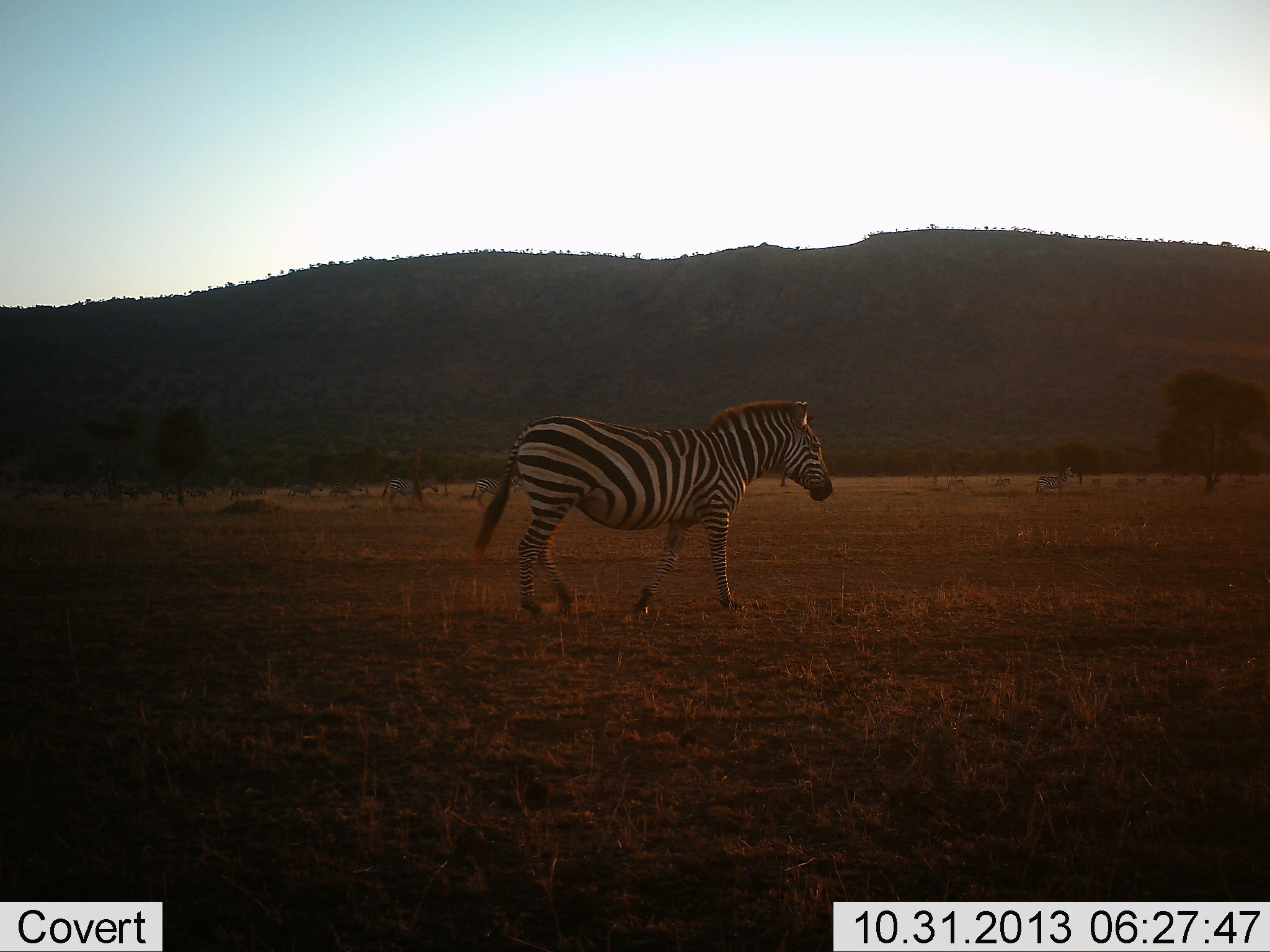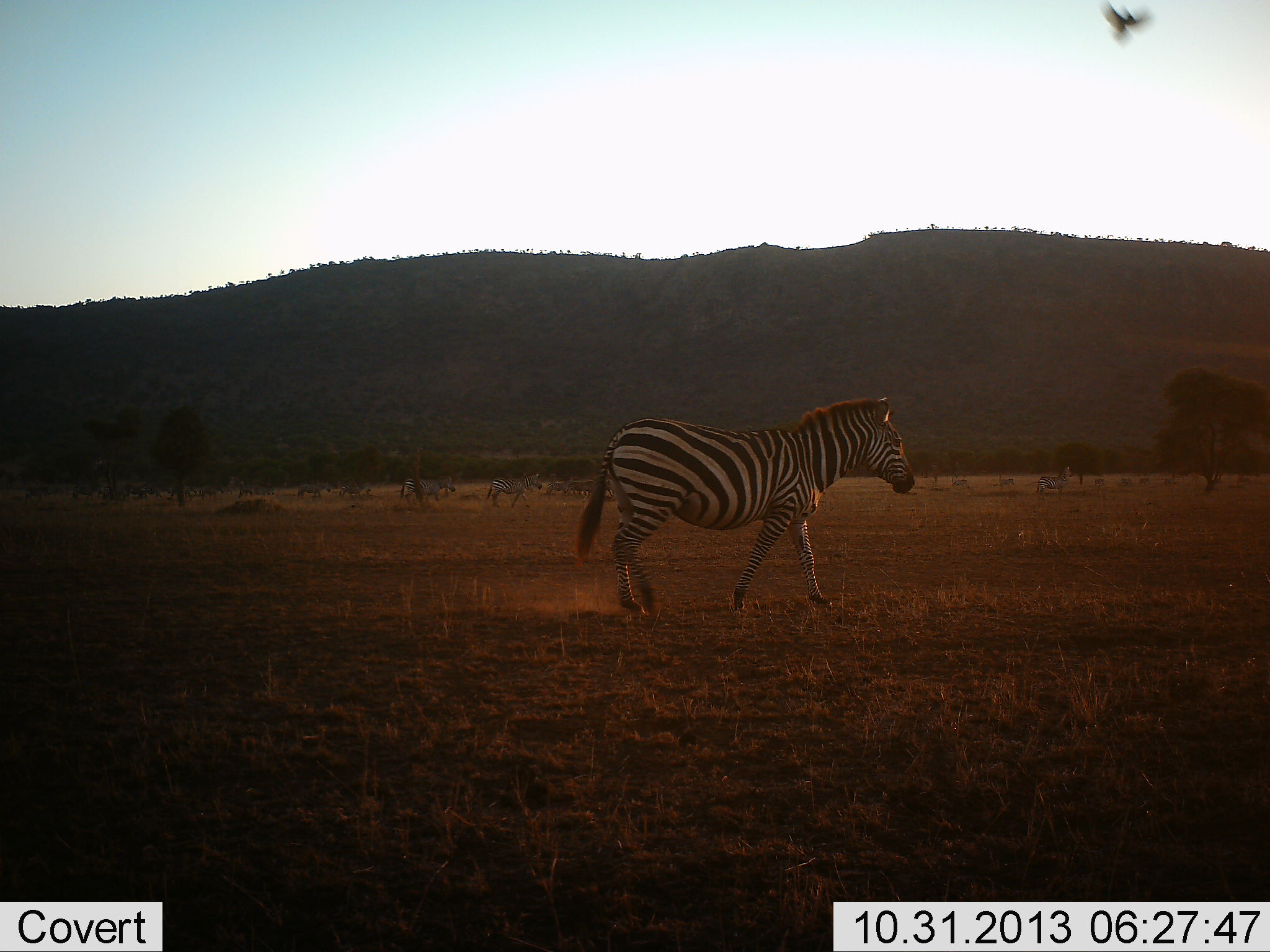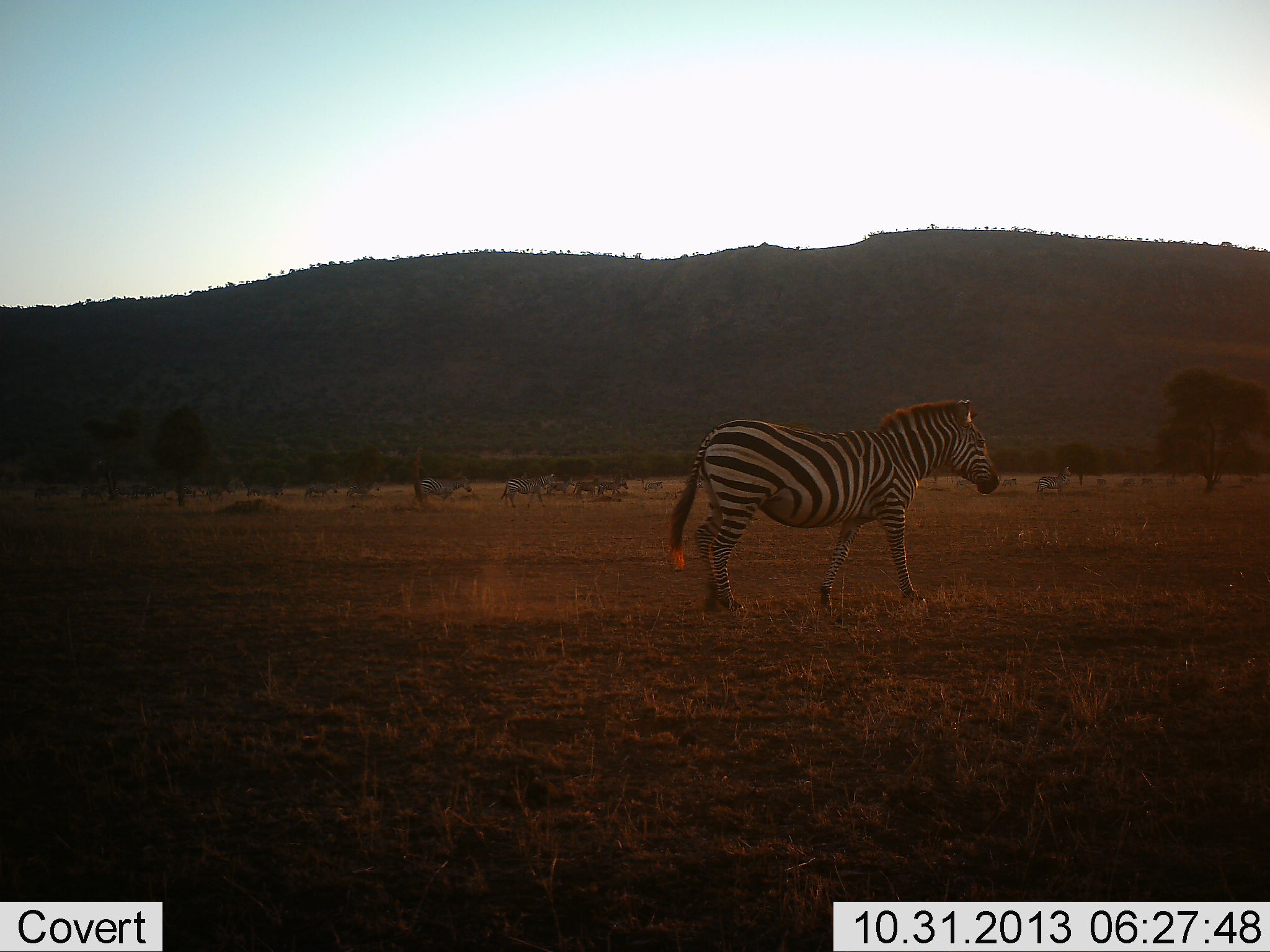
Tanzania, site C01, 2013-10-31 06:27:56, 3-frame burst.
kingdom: Animalia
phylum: Chordata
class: Mammalia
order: Perissodactyla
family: Equidae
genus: Equus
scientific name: Equus quagga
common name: plains zebra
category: zebra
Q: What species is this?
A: Zebra (plains zebra) (Equus quagga).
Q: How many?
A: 11-50.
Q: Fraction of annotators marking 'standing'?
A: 15%.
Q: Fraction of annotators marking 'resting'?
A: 0%.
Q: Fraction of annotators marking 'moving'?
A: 85%.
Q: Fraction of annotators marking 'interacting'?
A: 0%.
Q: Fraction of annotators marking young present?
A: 0%.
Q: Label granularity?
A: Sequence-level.